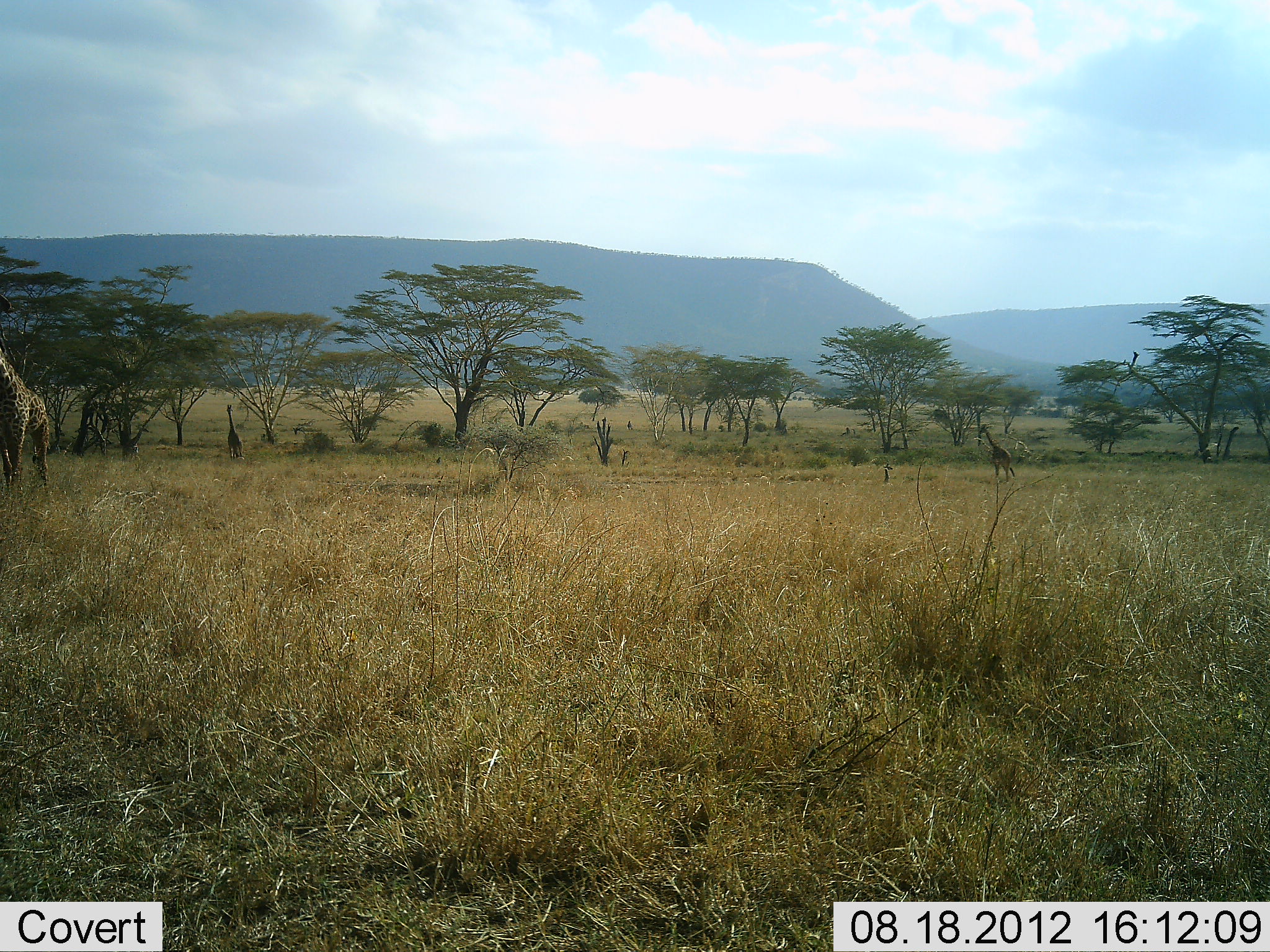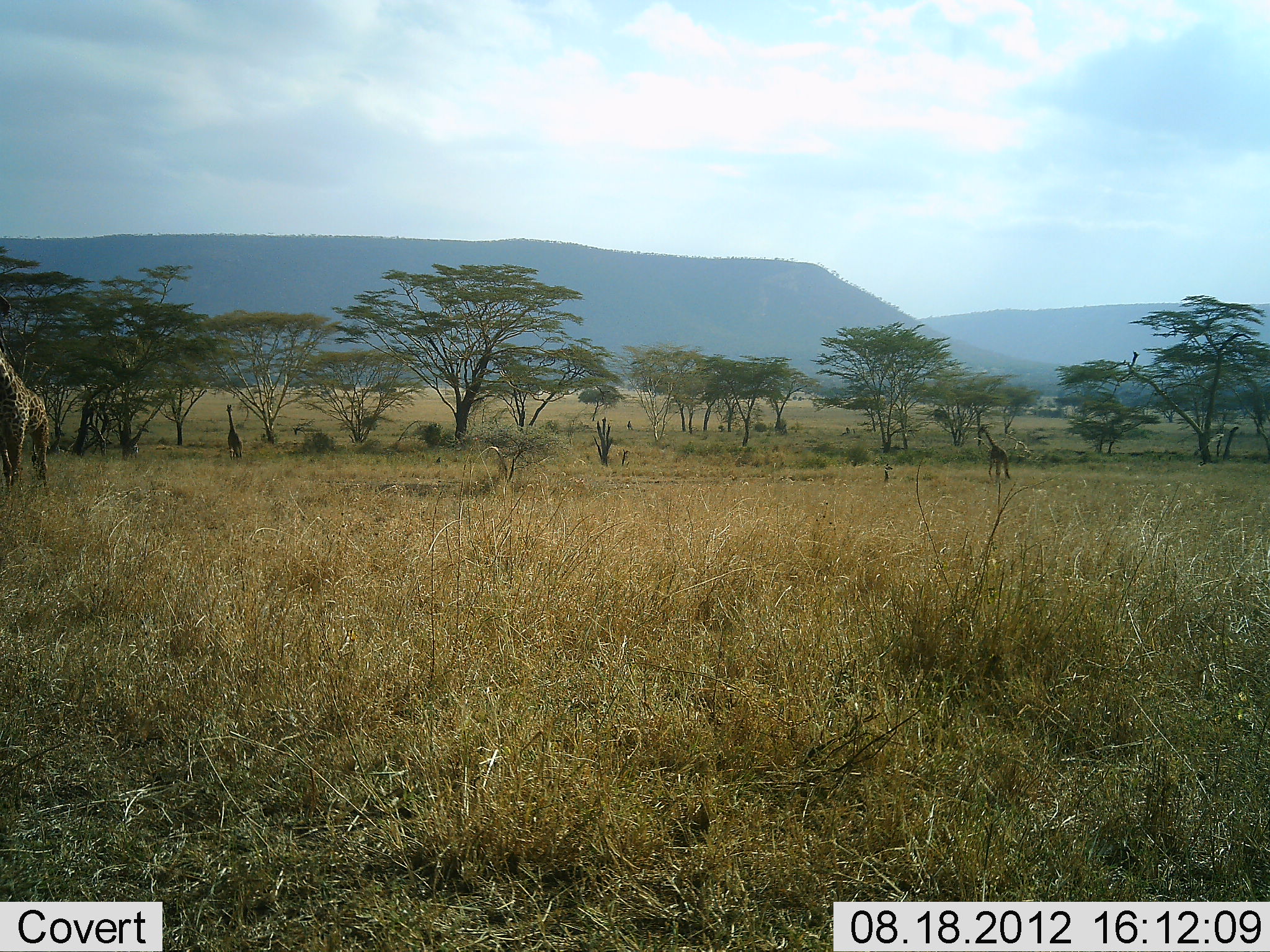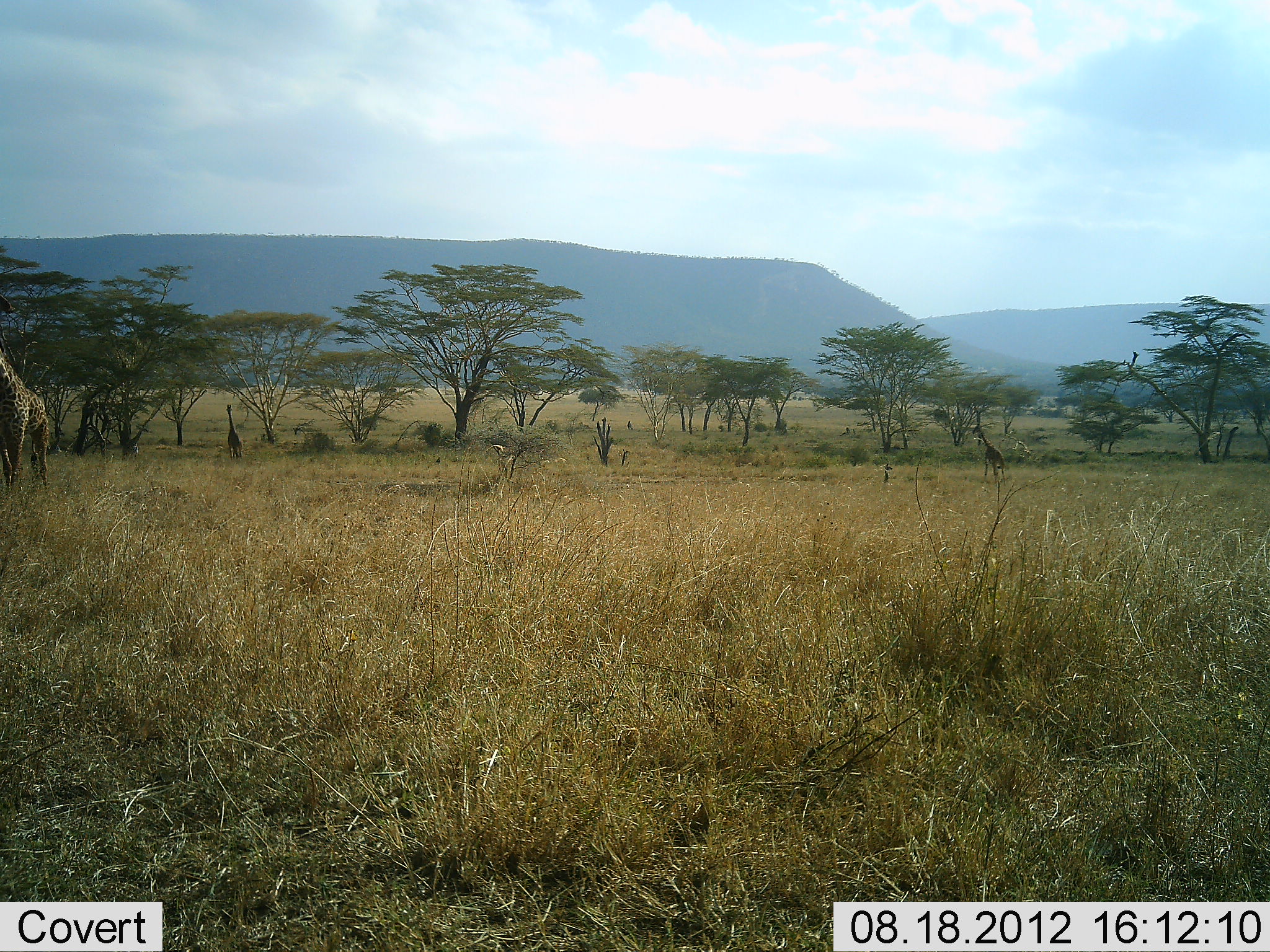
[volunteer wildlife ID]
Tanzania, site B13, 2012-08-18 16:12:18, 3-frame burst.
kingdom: Animalia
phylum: Chordata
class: Mammalia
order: Artiodactyla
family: Giraffidae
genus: Giraffa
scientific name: Giraffa camelopardalis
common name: giraffe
Giraffe (Giraffa camelopardalis), count 3. Behavior (volunteer vote fractions): standing 70%, resting 0%, moving 60%, interacting 0%. Young present (vote fraction): 0%. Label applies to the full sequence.